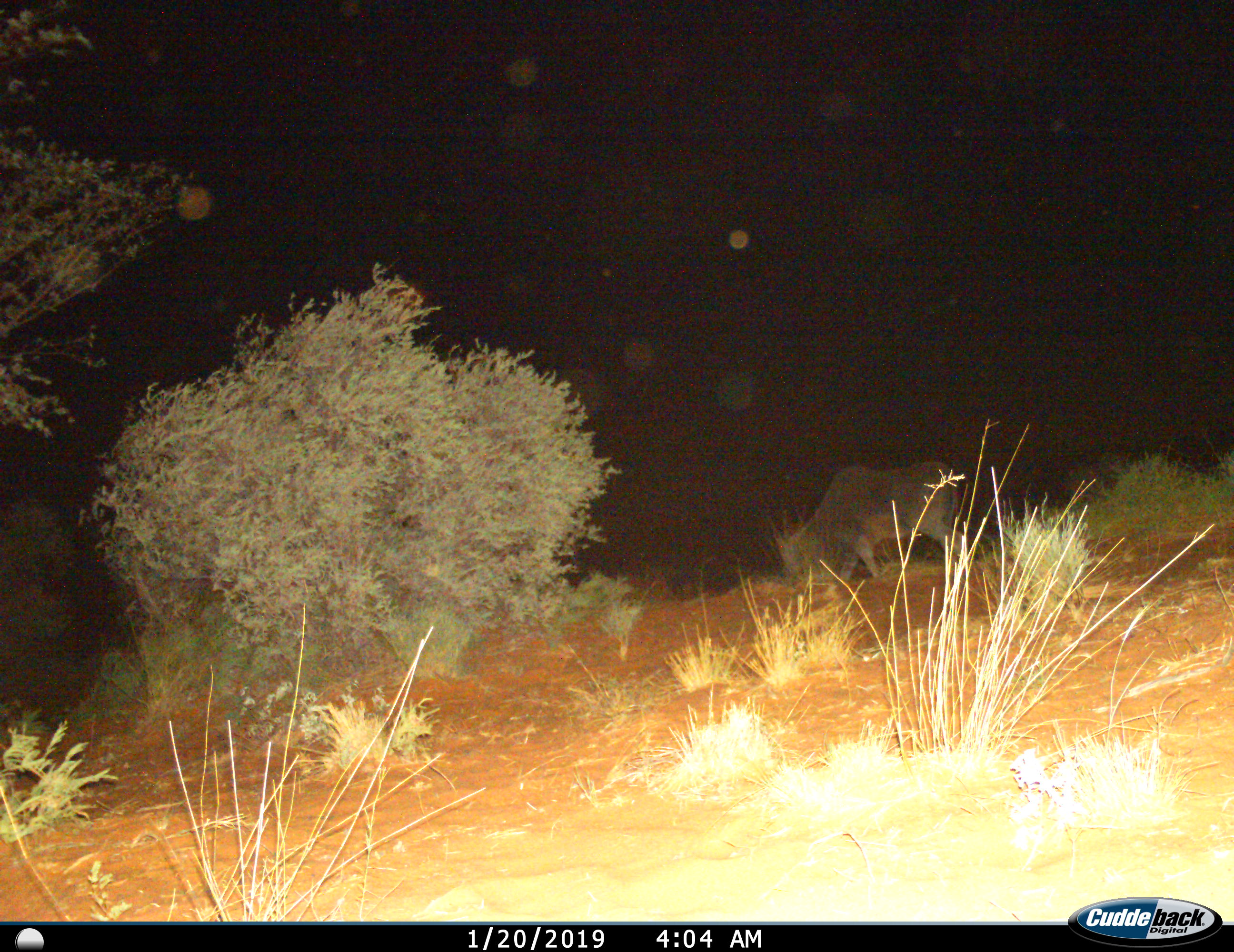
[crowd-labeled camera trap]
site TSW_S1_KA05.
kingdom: Animalia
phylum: Chordata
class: Mammalia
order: Artiodactyla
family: Bovidae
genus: Tragelaphus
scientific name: Tragelaphus oryx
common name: eland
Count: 1.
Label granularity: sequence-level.